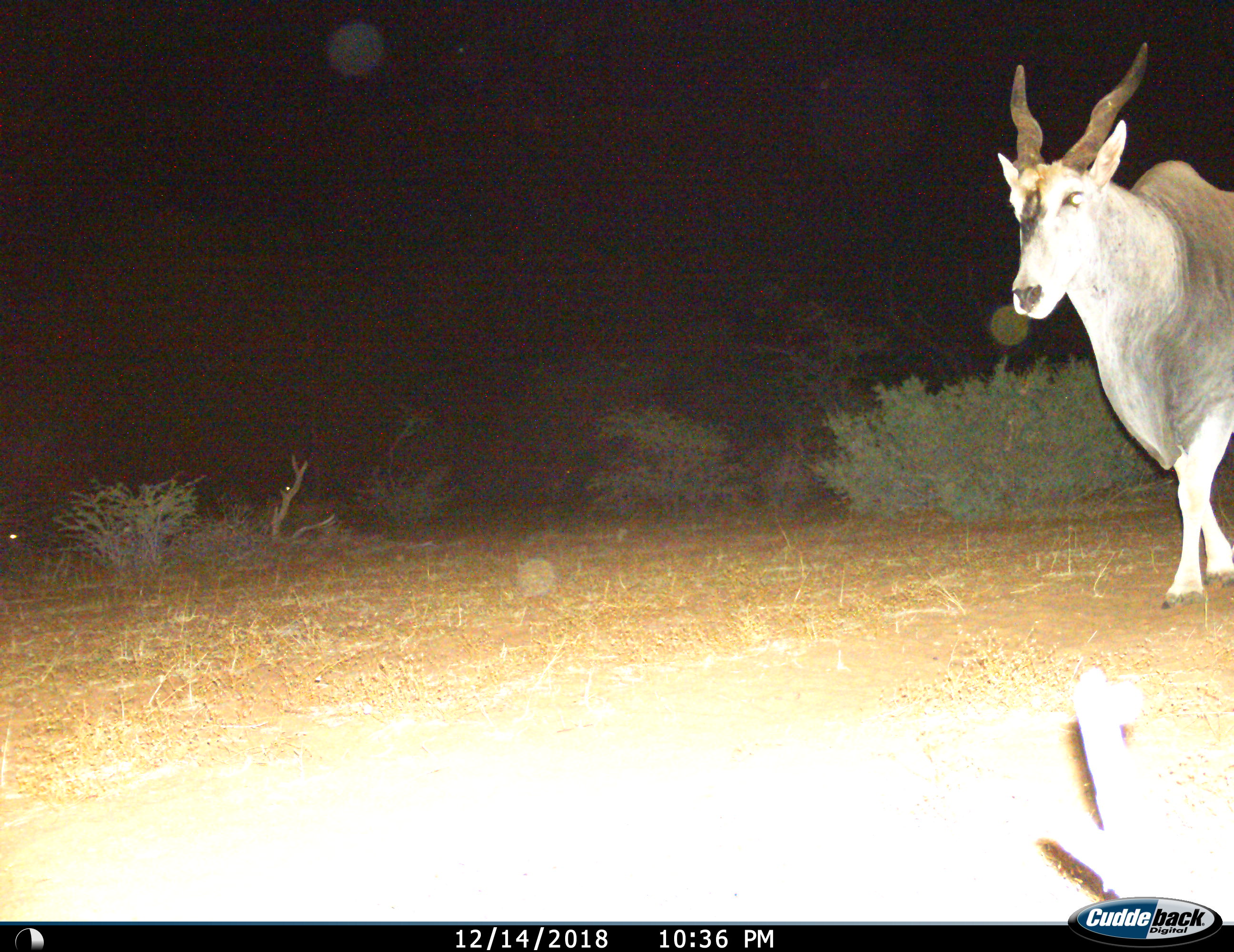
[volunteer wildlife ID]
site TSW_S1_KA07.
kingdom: Animalia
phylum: Chordata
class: Mammalia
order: Artiodactyla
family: Bovidae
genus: Tragelaphus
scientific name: Tragelaphus oryx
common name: eland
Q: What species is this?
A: Eland (Tragelaphus oryx).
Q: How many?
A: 1.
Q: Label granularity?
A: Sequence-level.